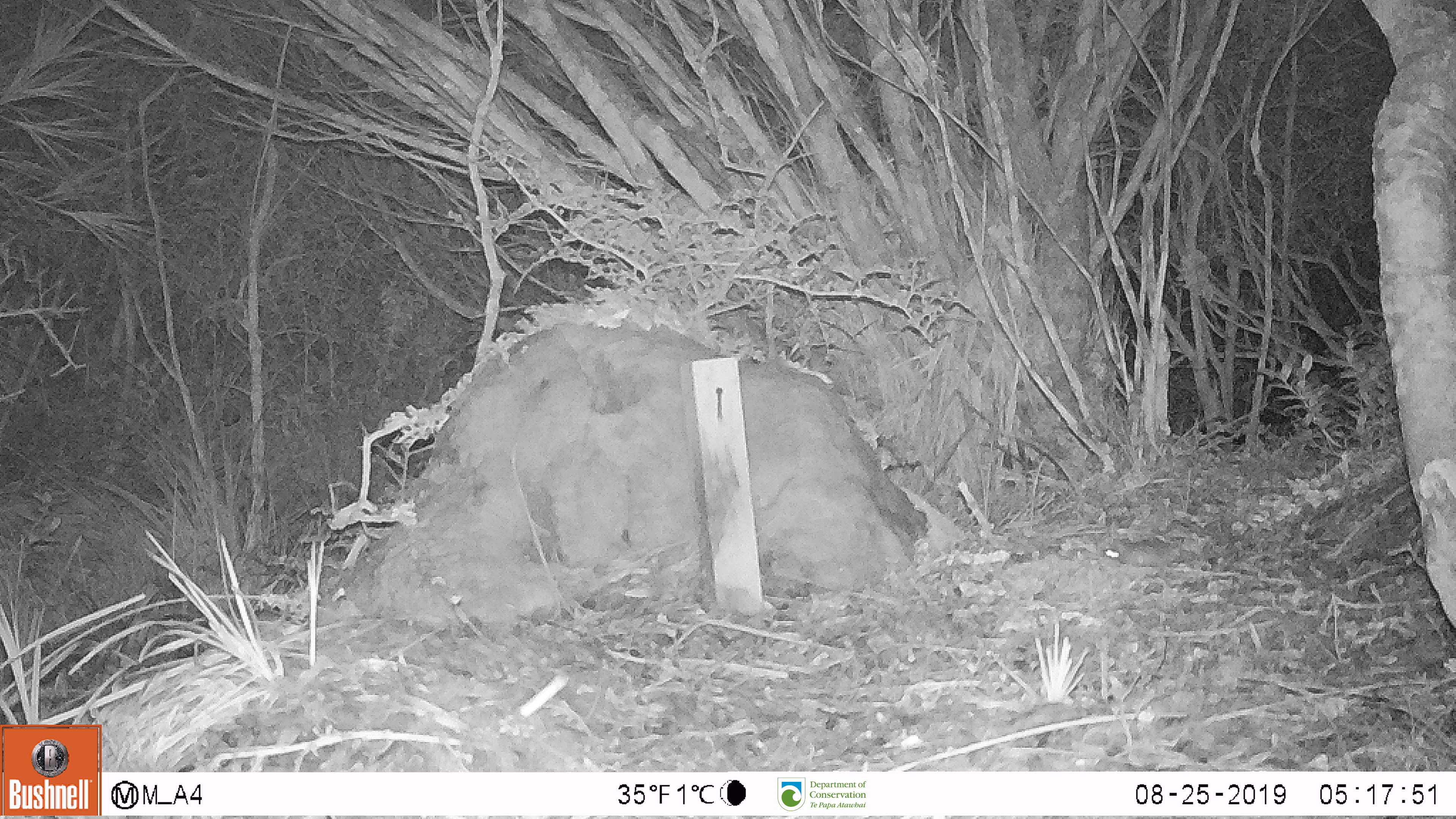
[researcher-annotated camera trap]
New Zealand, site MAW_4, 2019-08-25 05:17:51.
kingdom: Animalia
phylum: Chordata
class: Mammalia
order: Rodentia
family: Muridae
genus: Mus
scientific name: Mus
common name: mouse